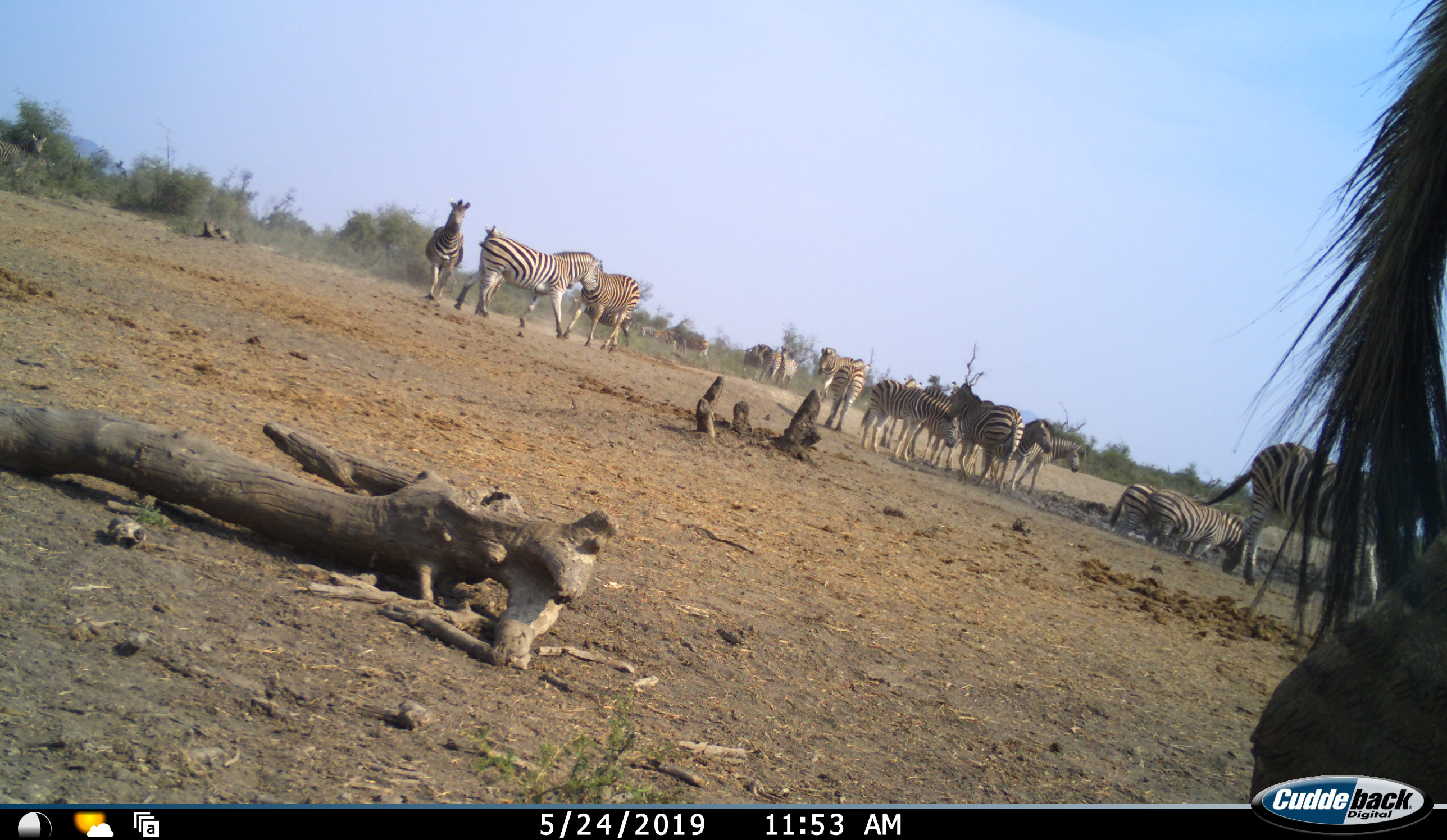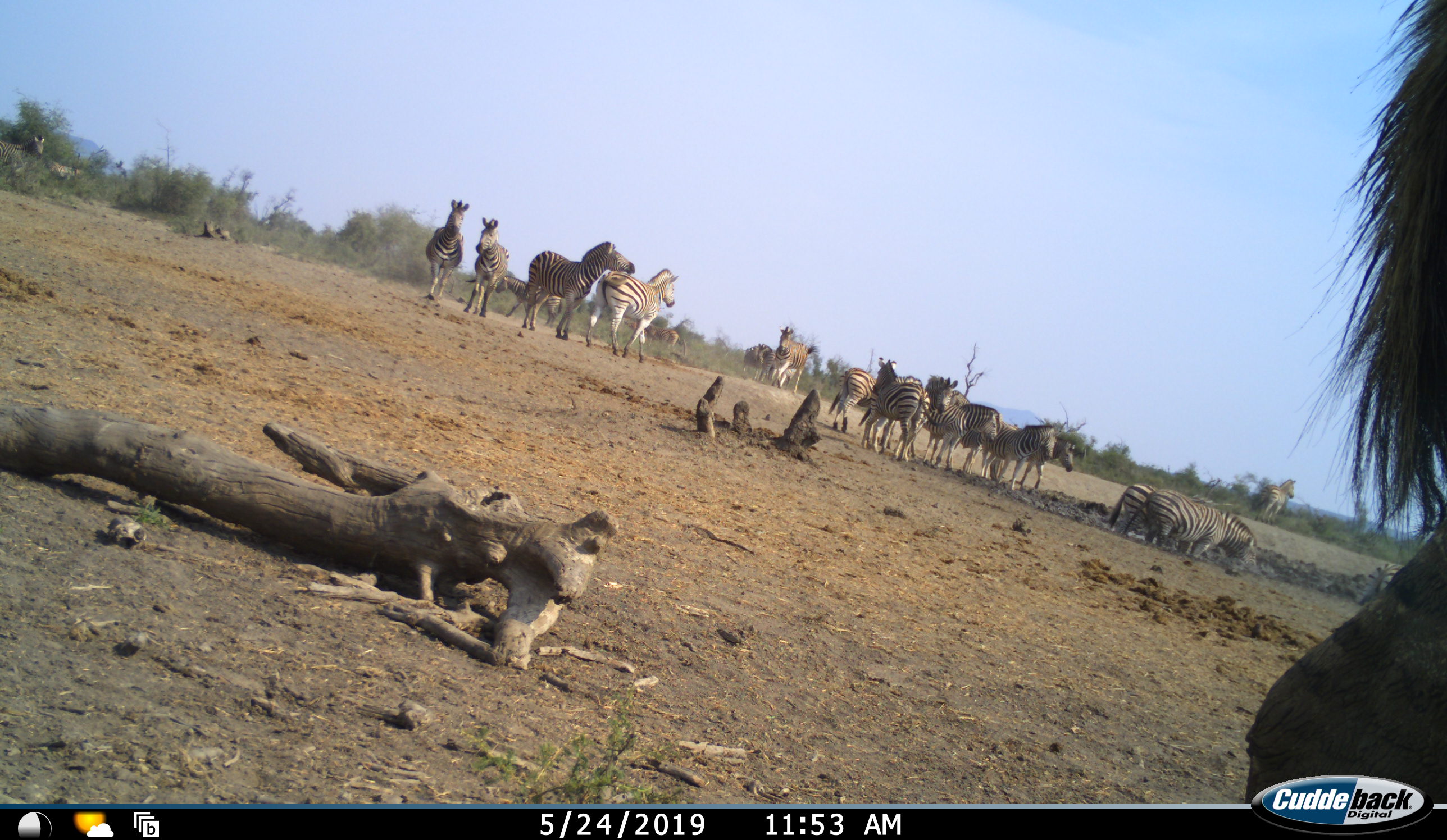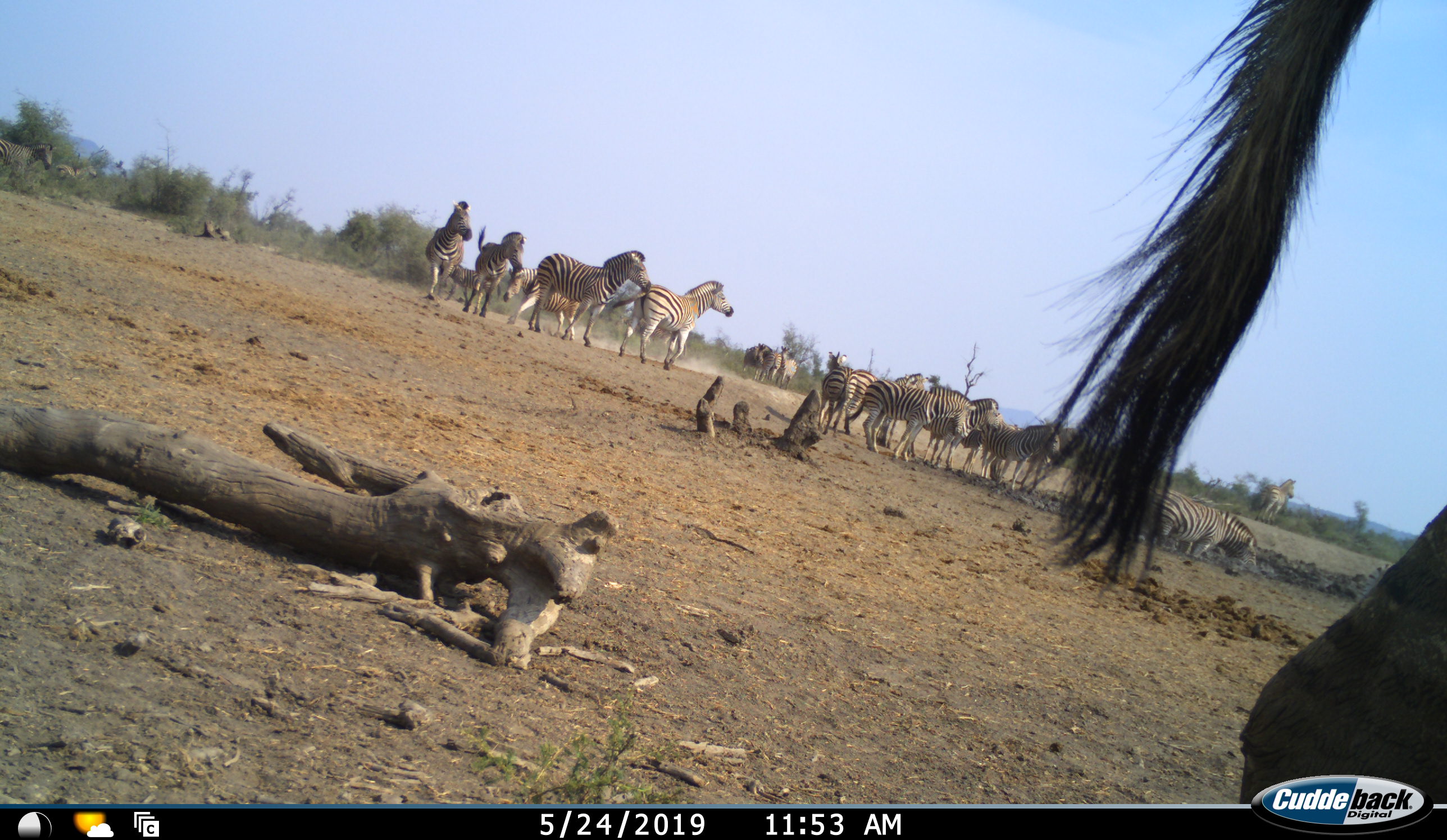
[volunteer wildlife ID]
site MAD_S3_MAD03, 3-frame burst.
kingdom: Animalia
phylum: Chordata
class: Mammalia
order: Perissodactyla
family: Equidae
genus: Equus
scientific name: Equus quagga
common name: plains zebra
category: zebraplains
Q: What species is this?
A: Zebraplains (plains zebra) (Equus quagga).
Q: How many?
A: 11-50.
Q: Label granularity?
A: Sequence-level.